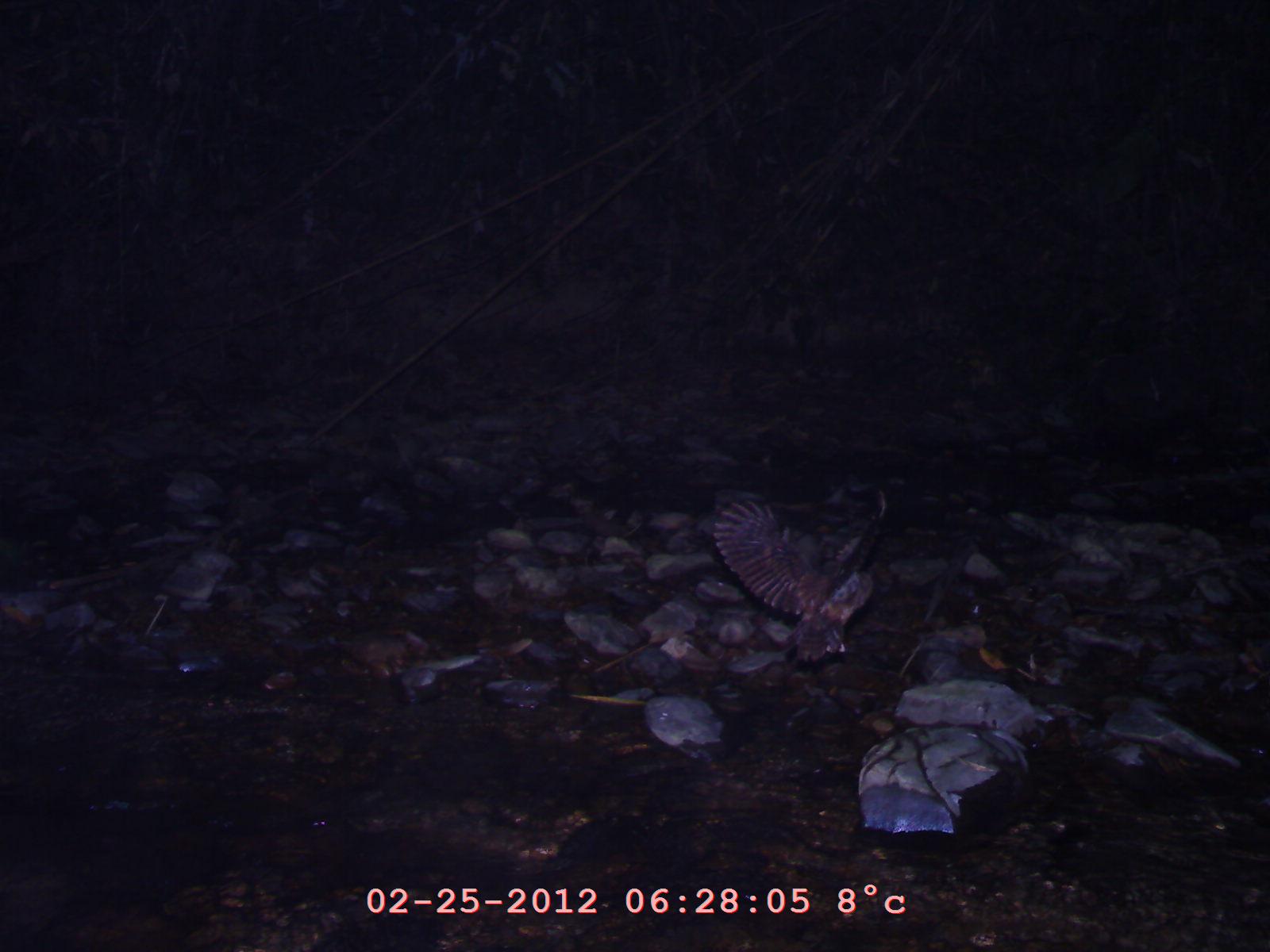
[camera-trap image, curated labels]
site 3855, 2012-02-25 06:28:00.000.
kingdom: Animalia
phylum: Chordata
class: Aves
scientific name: Aves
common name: bird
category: unknown bird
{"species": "unknown bird (bird) (Aves)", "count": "1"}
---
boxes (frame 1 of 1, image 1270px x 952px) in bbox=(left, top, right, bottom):
unknown bird: bbox=(710, 487, 889, 665)